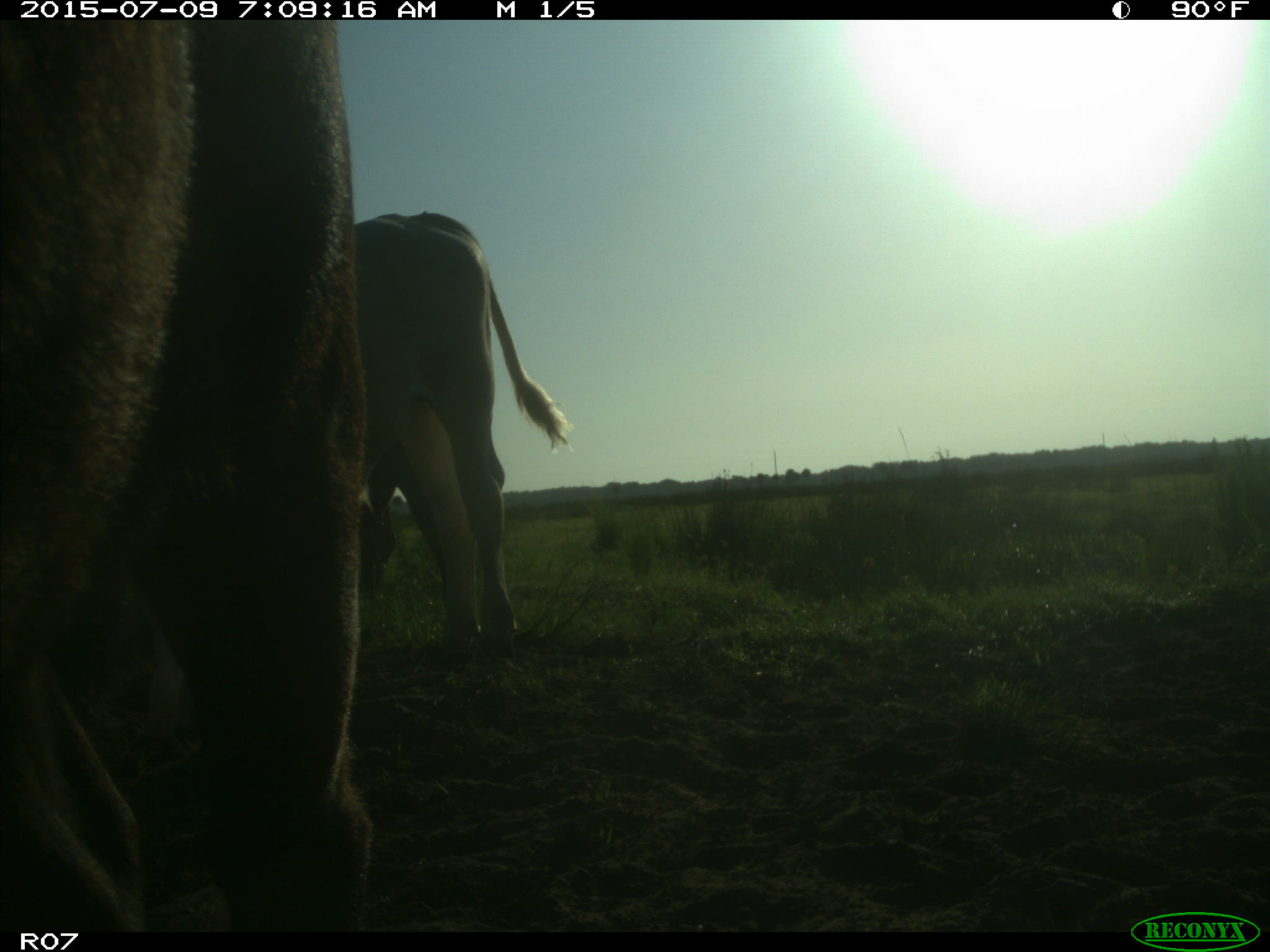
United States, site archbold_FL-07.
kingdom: Animalia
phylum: Chordata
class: Mammalia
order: Artiodactyla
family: Bovidae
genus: Bos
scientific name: Bos taurus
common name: domestic cow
Bos taurus (domestic cow).